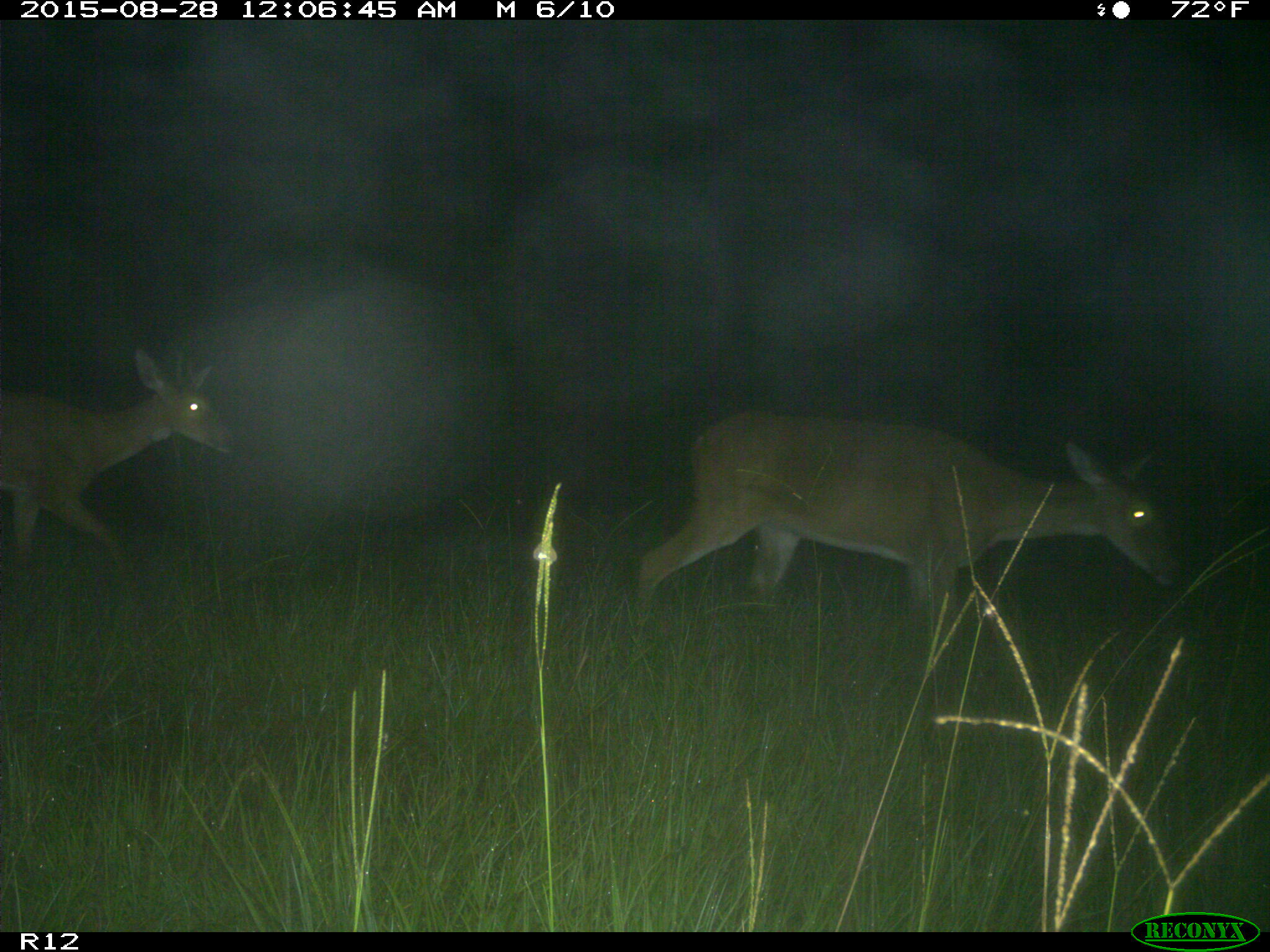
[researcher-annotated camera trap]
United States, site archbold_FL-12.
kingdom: Animalia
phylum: Chordata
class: Mammalia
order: Artiodactyla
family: Cervidae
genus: Odocoileus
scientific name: Odocoileus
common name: deer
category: unidentified deer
Unidentified deer (deer) (Odocoileus).